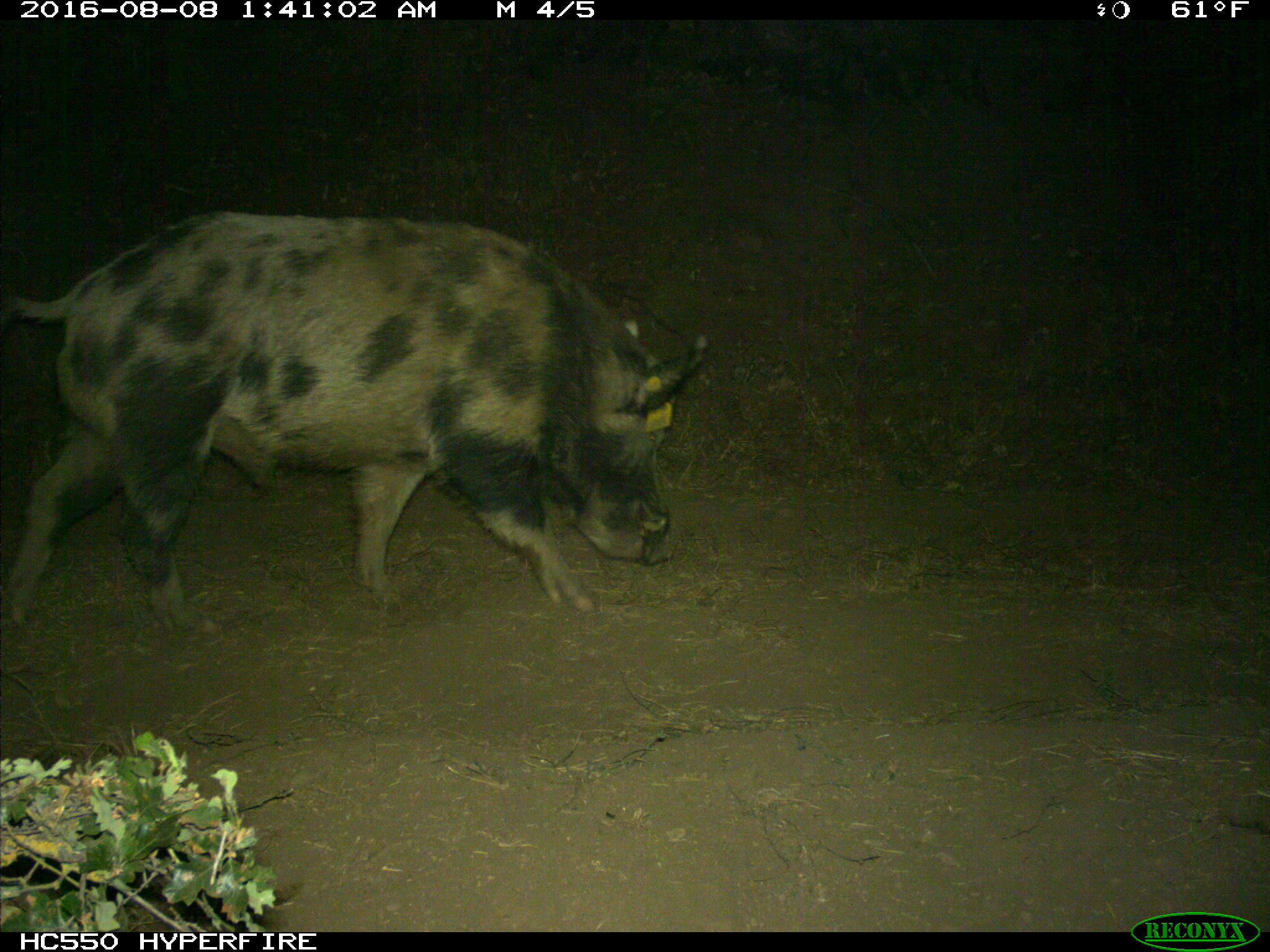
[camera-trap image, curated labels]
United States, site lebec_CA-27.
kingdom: Animalia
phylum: Chordata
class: Mammalia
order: Artiodactyla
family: Suidae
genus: Sus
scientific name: Sus scrofa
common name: wild boar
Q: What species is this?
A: Sus scrofa (wild boar).